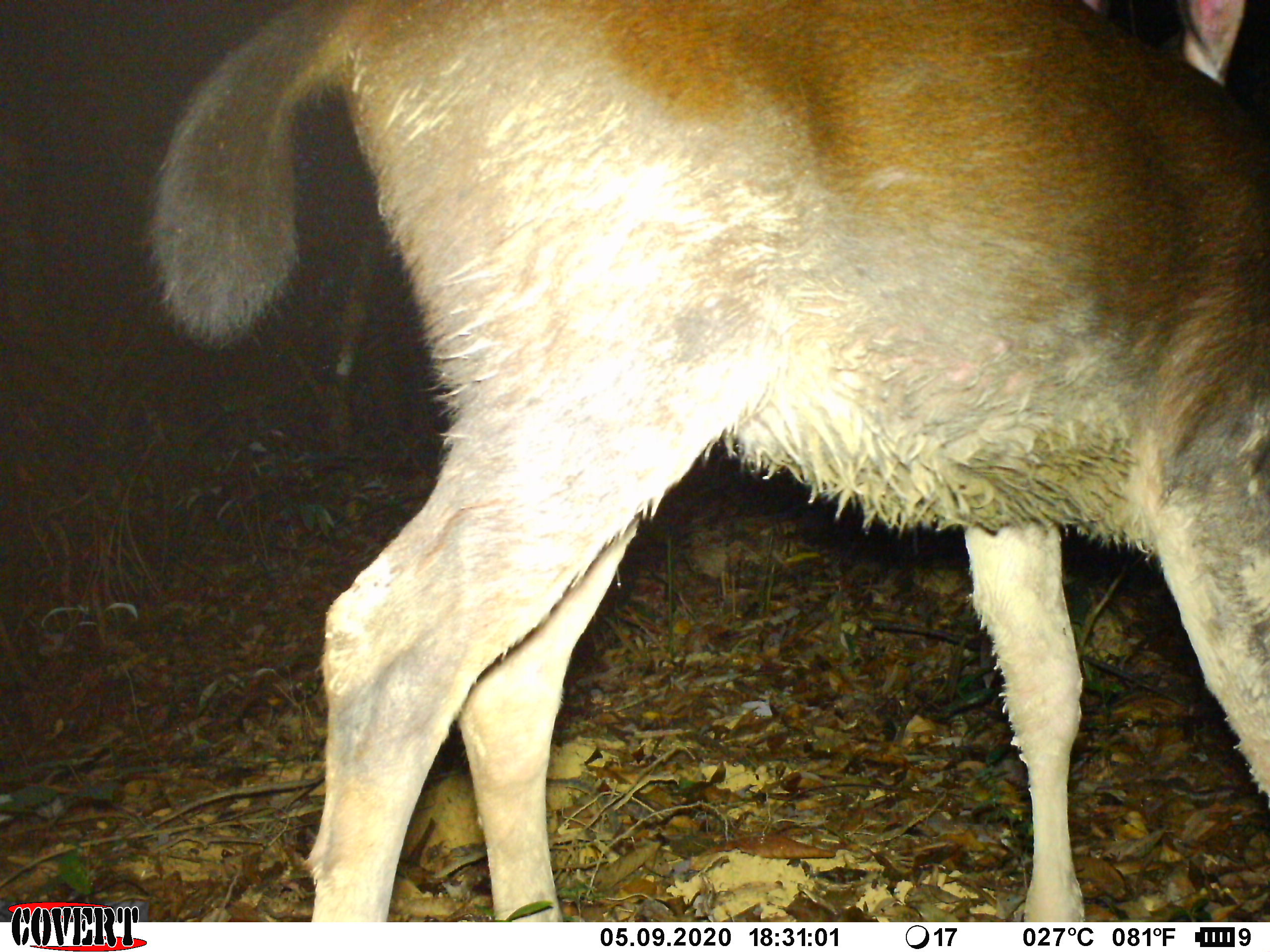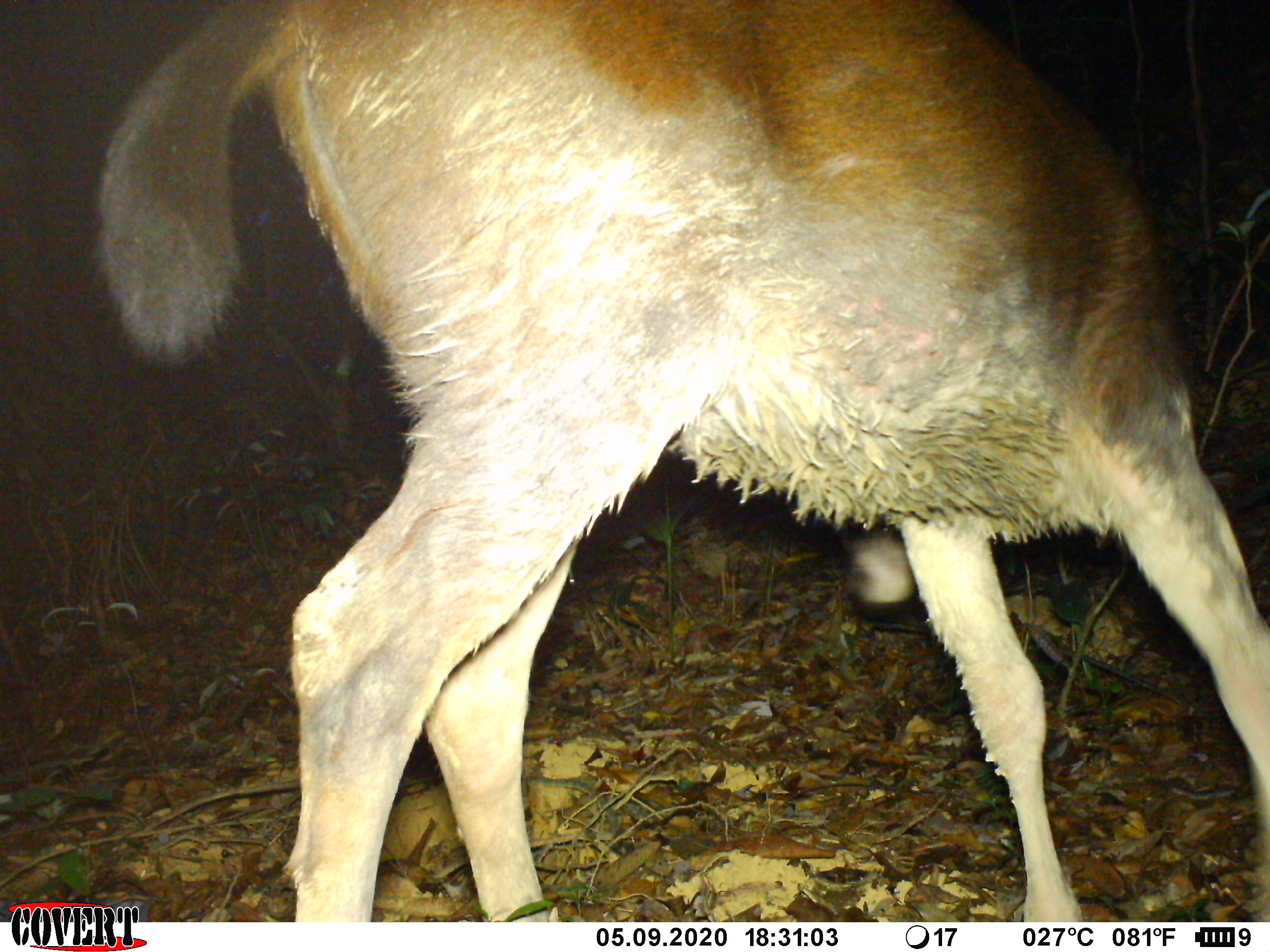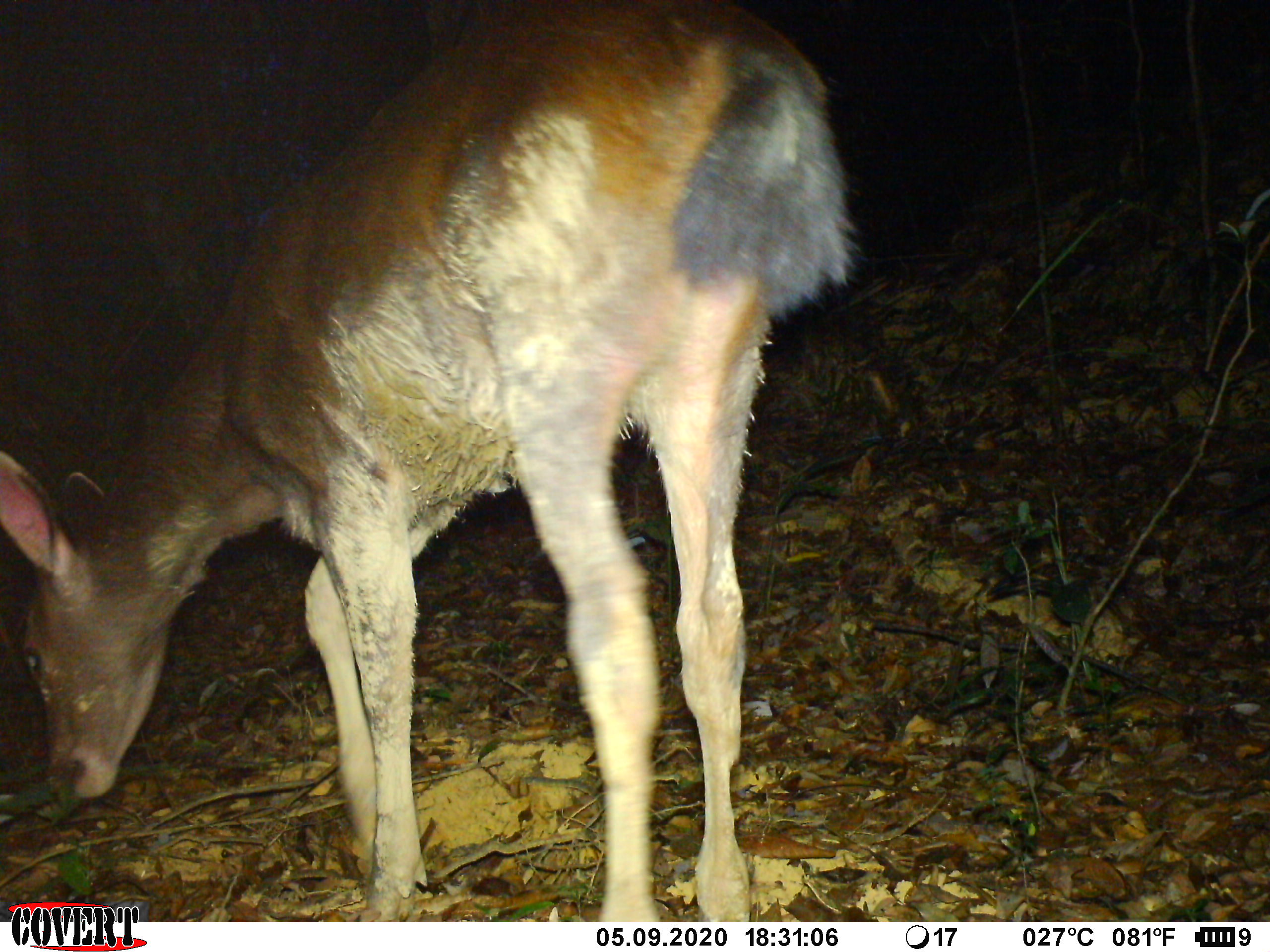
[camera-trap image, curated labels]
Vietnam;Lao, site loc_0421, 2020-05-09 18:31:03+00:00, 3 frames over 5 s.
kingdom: Animalia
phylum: Chordata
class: Mammalia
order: Artiodactyla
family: Cervidae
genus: Rusa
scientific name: Rusa unicolor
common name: sambar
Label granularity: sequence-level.